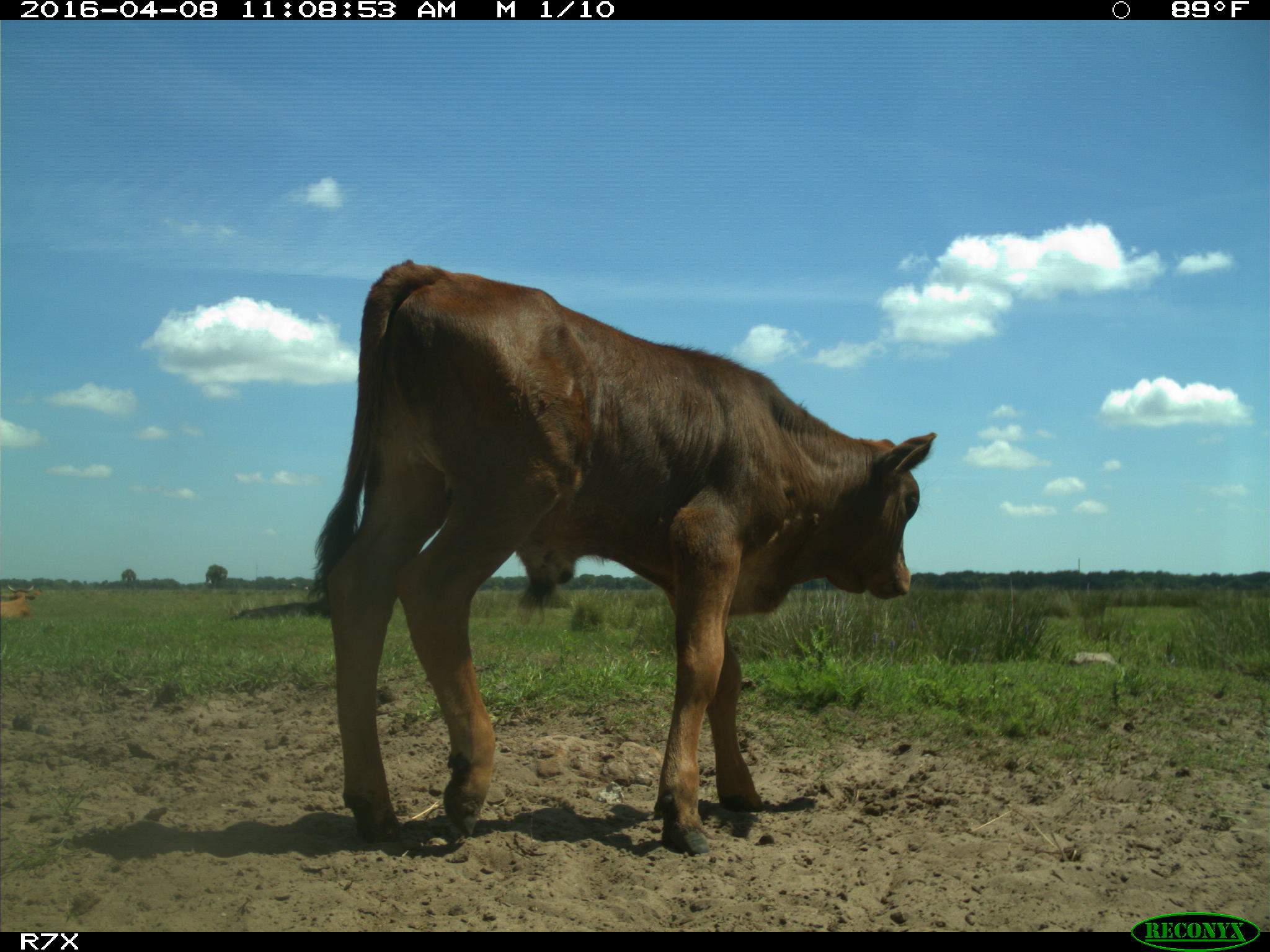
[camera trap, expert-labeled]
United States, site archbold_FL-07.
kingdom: Animalia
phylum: Chordata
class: Mammalia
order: Artiodactyla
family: Bovidae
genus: Bos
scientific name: Bos taurus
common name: domestic cow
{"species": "Bos taurus (domestic cow)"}